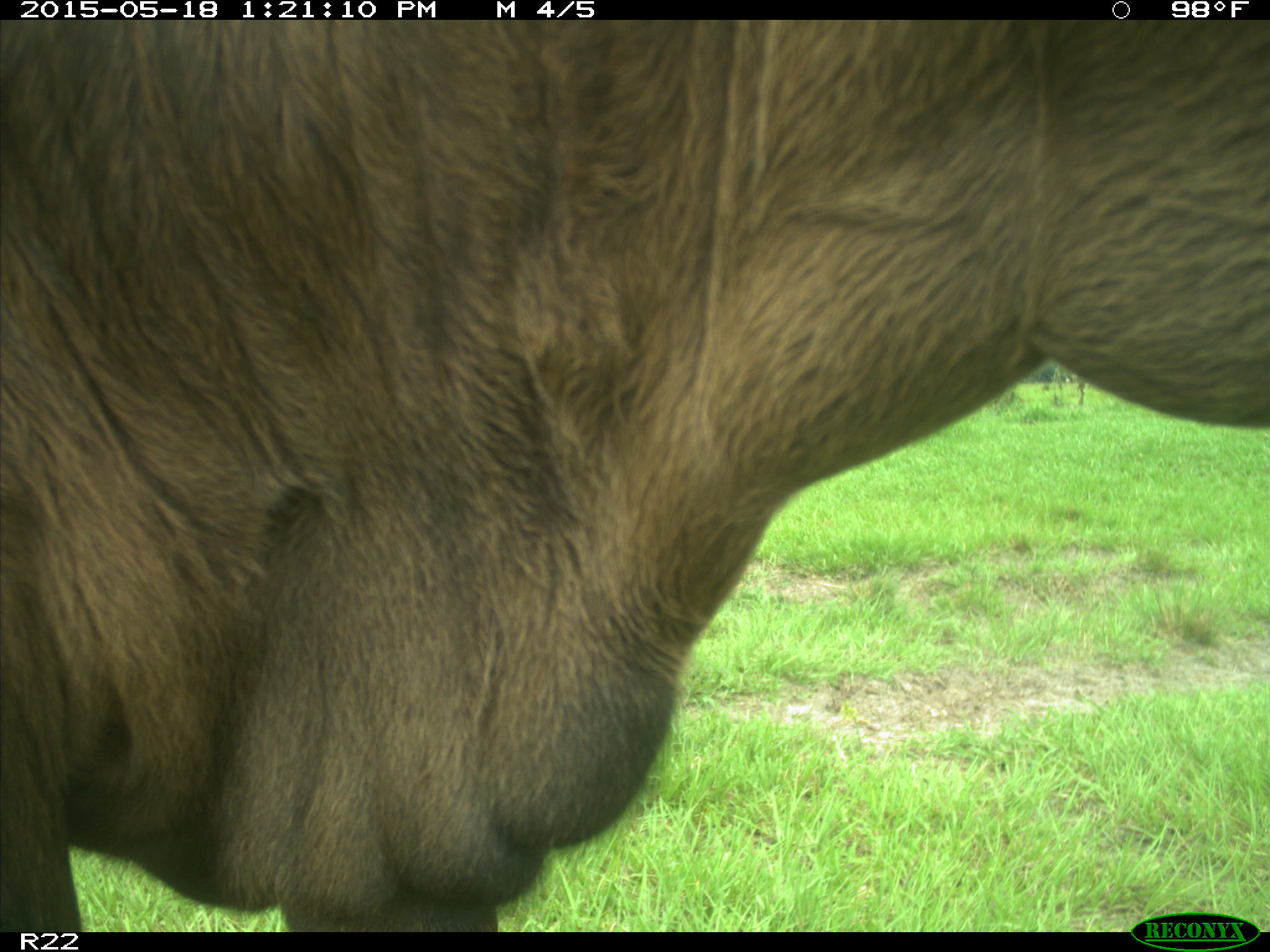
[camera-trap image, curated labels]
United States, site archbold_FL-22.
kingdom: Animalia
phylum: Chordata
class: Mammalia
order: Artiodactyla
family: Bovidae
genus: Bos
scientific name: Bos taurus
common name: domestic cow